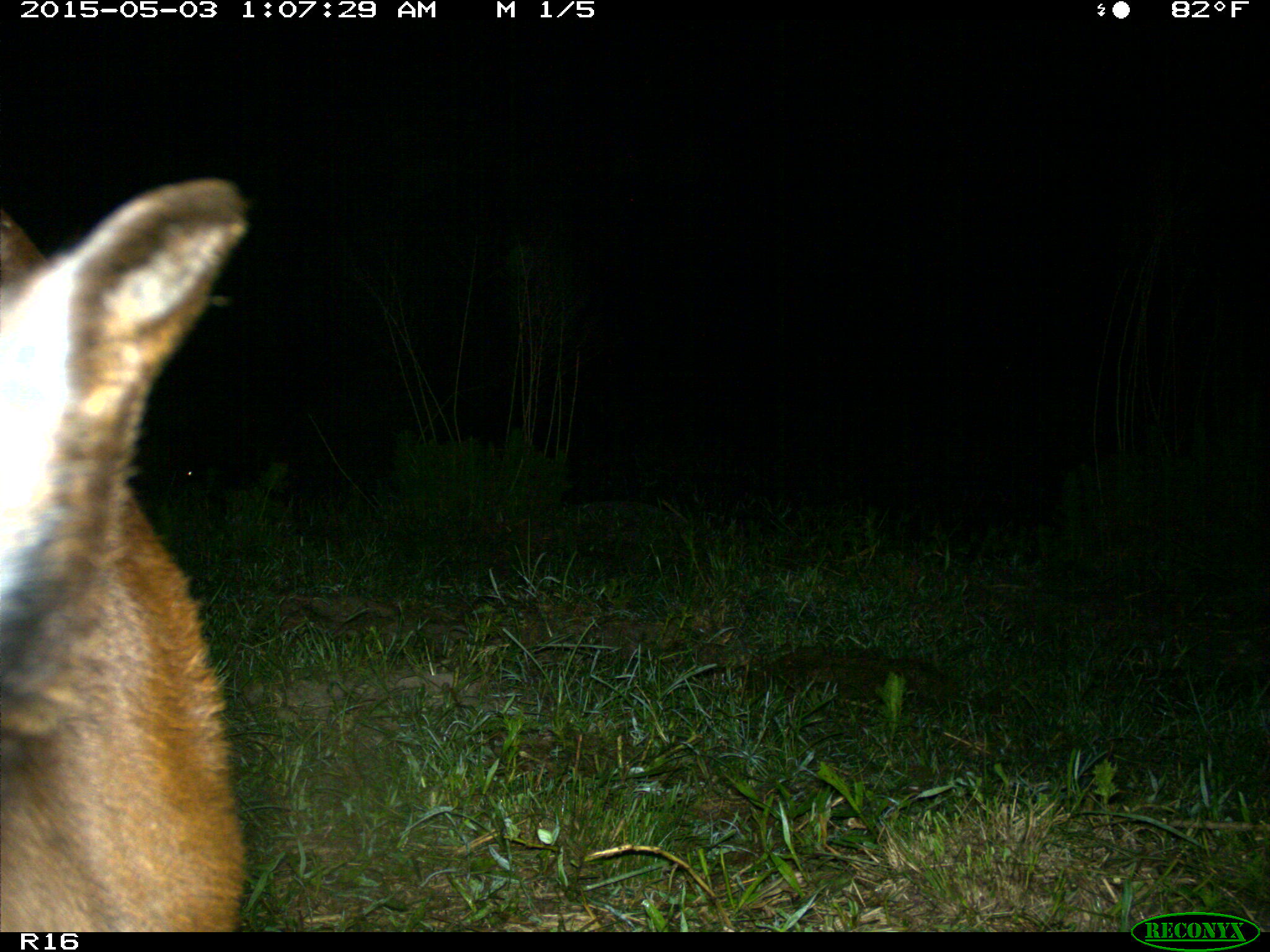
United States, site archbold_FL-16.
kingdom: Animalia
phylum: Chordata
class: Mammalia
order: Artiodactyla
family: Bovidae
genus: Bos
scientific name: Bos taurus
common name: domestic cow